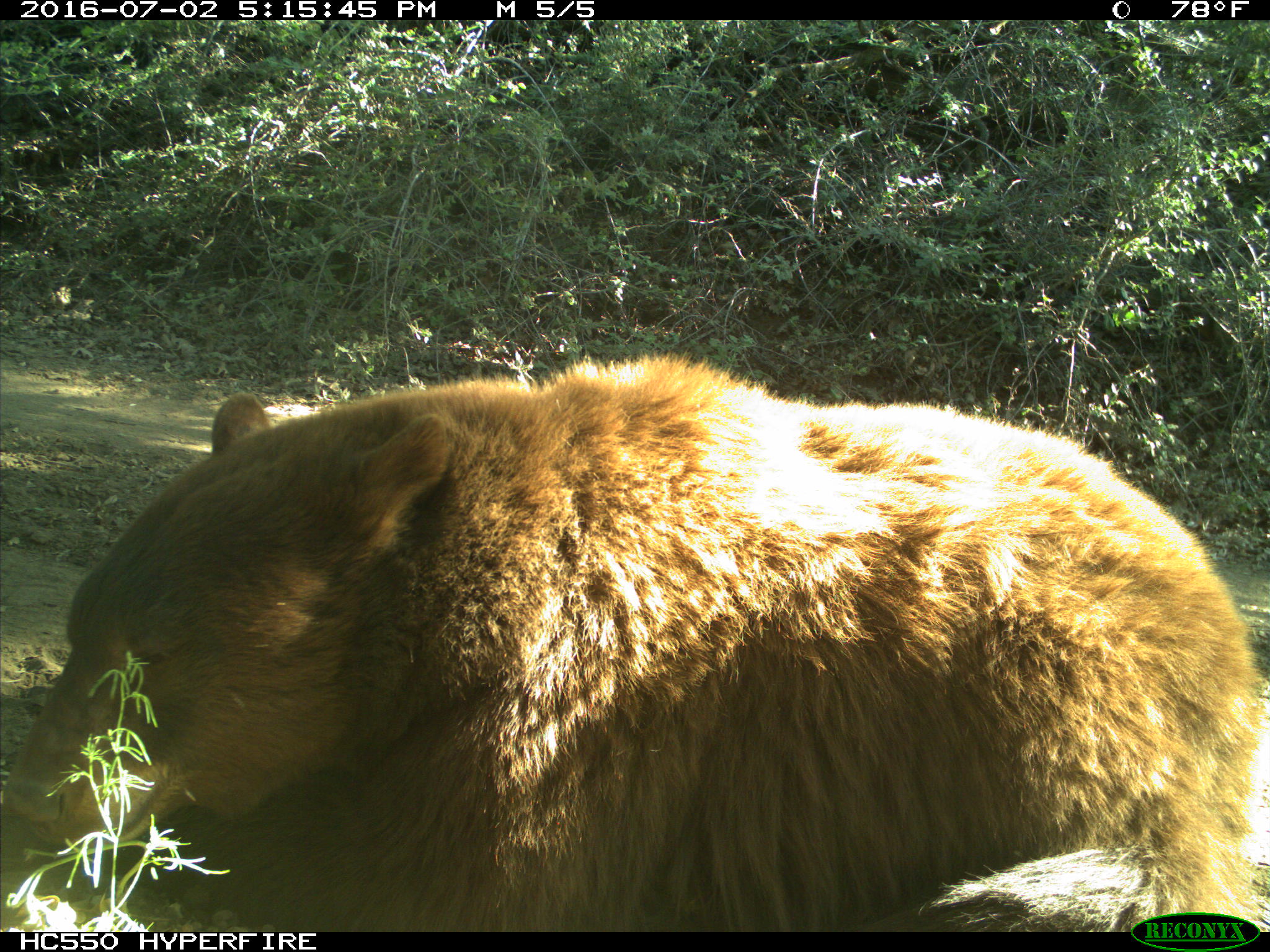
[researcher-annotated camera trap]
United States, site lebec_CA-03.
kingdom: Animalia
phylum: Chordata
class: Mammalia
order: Carnivora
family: Ursidae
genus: Ursus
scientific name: Ursus americanus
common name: american black bear